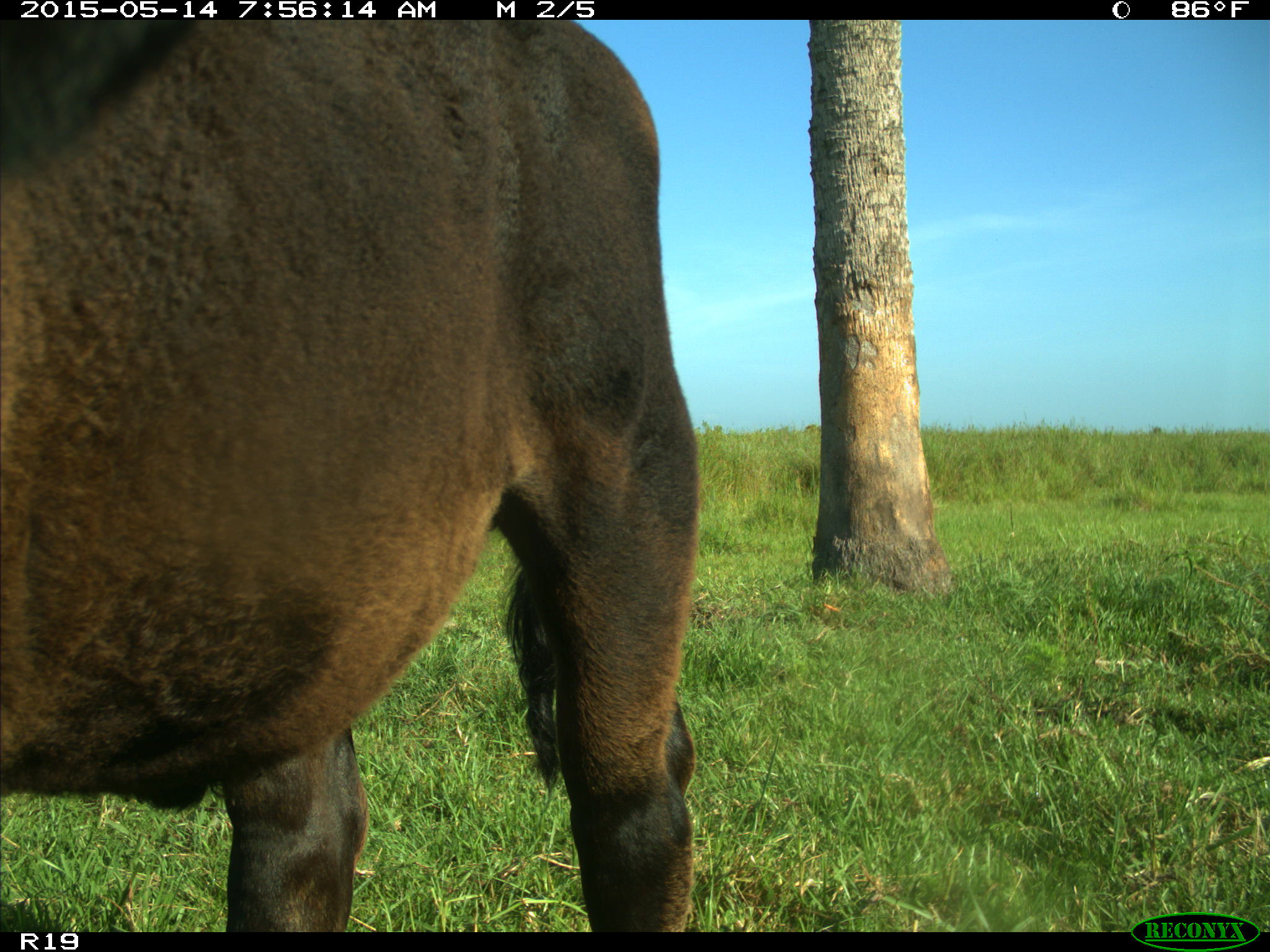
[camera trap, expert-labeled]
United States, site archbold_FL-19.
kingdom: Animalia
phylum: Chordata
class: Mammalia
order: Artiodactyla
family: Bovidae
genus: Bos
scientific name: Bos taurus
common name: domestic cow